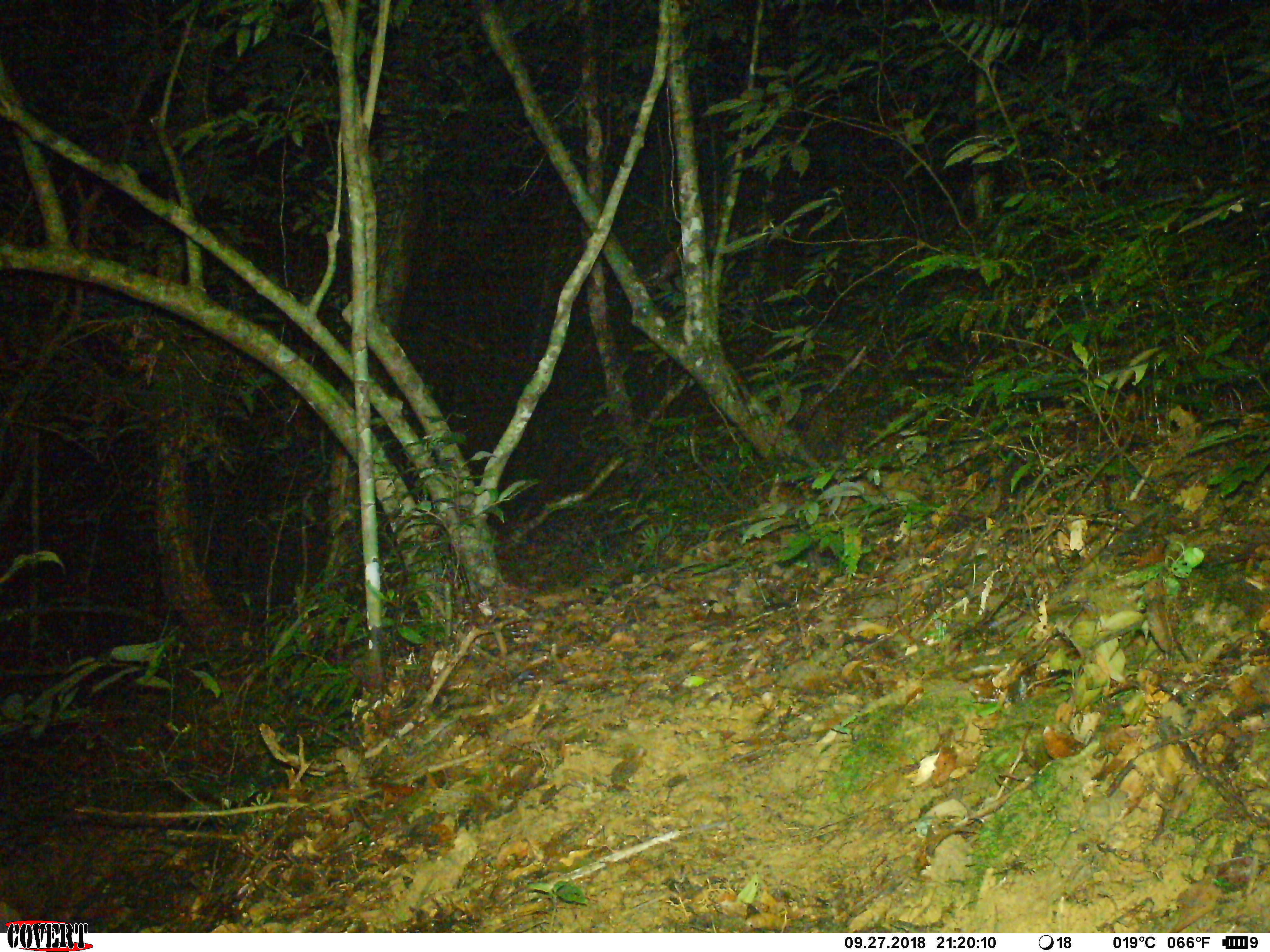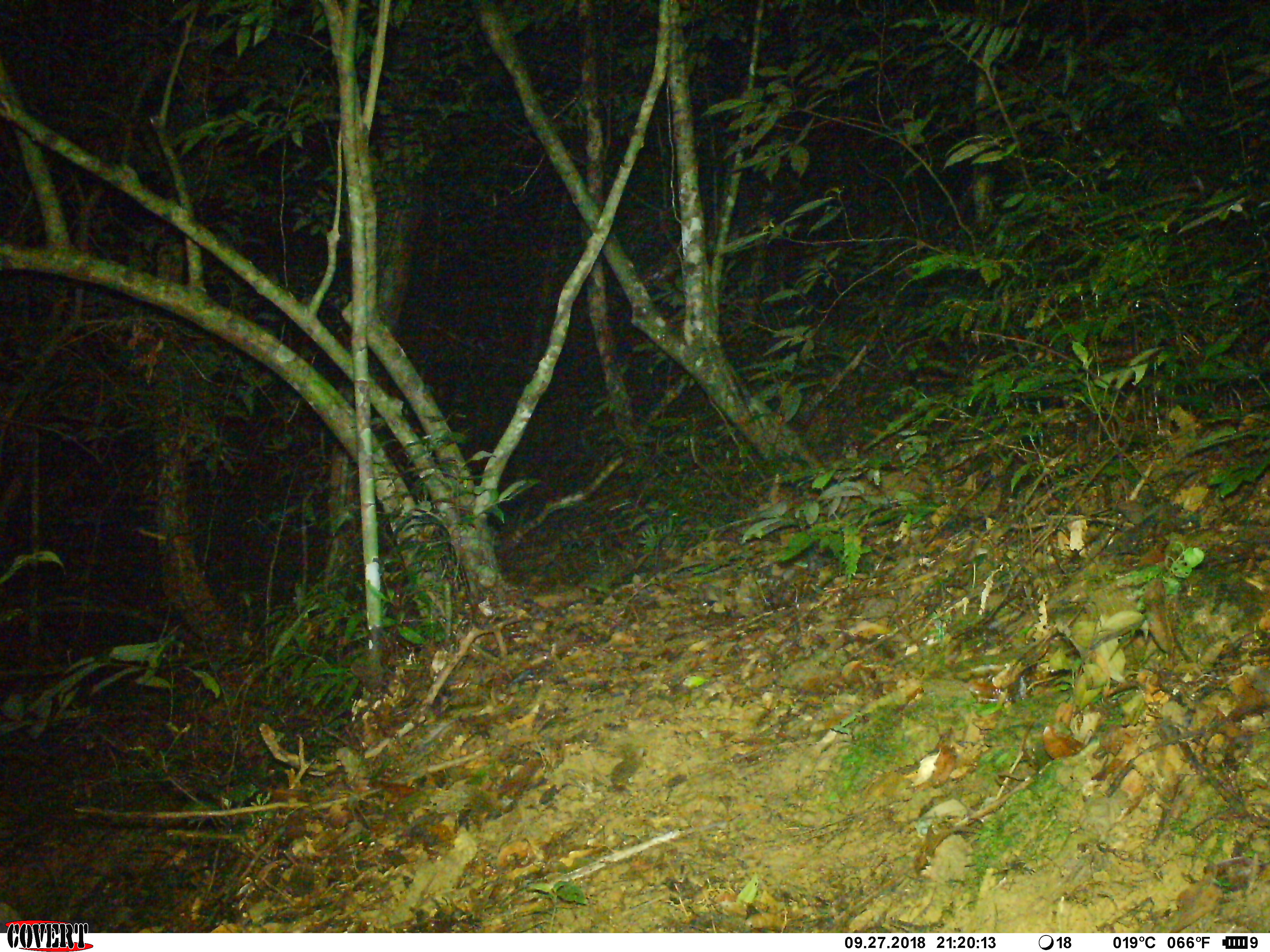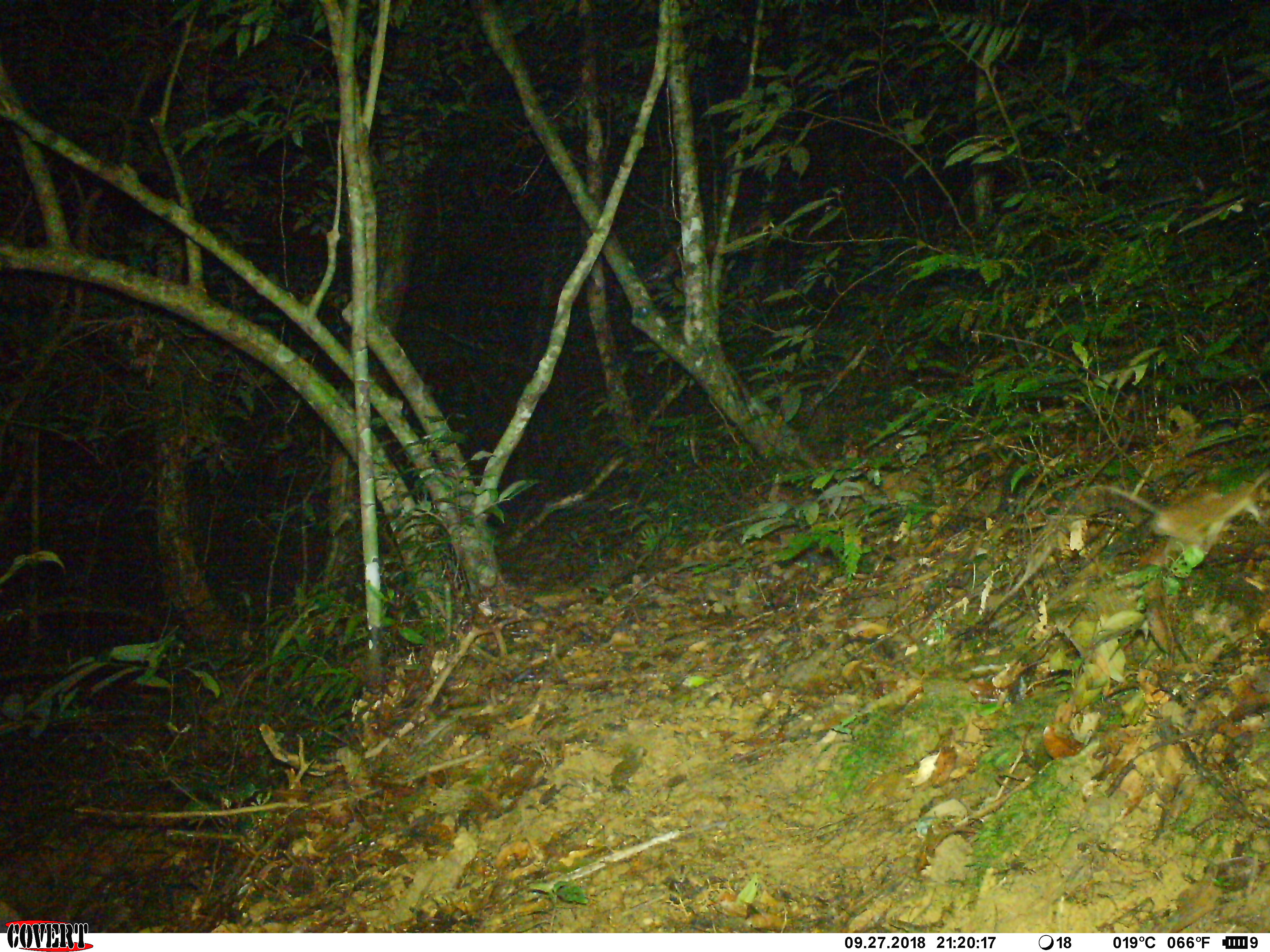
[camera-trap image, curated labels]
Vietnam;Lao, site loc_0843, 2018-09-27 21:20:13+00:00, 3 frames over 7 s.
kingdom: Animalia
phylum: Chordata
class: Mammalia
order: Rodentia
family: Muridae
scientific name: Muridae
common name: old-world mice and rats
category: unidentified murid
Unidentified murid (old-world mice and rats) (Muridae). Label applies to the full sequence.